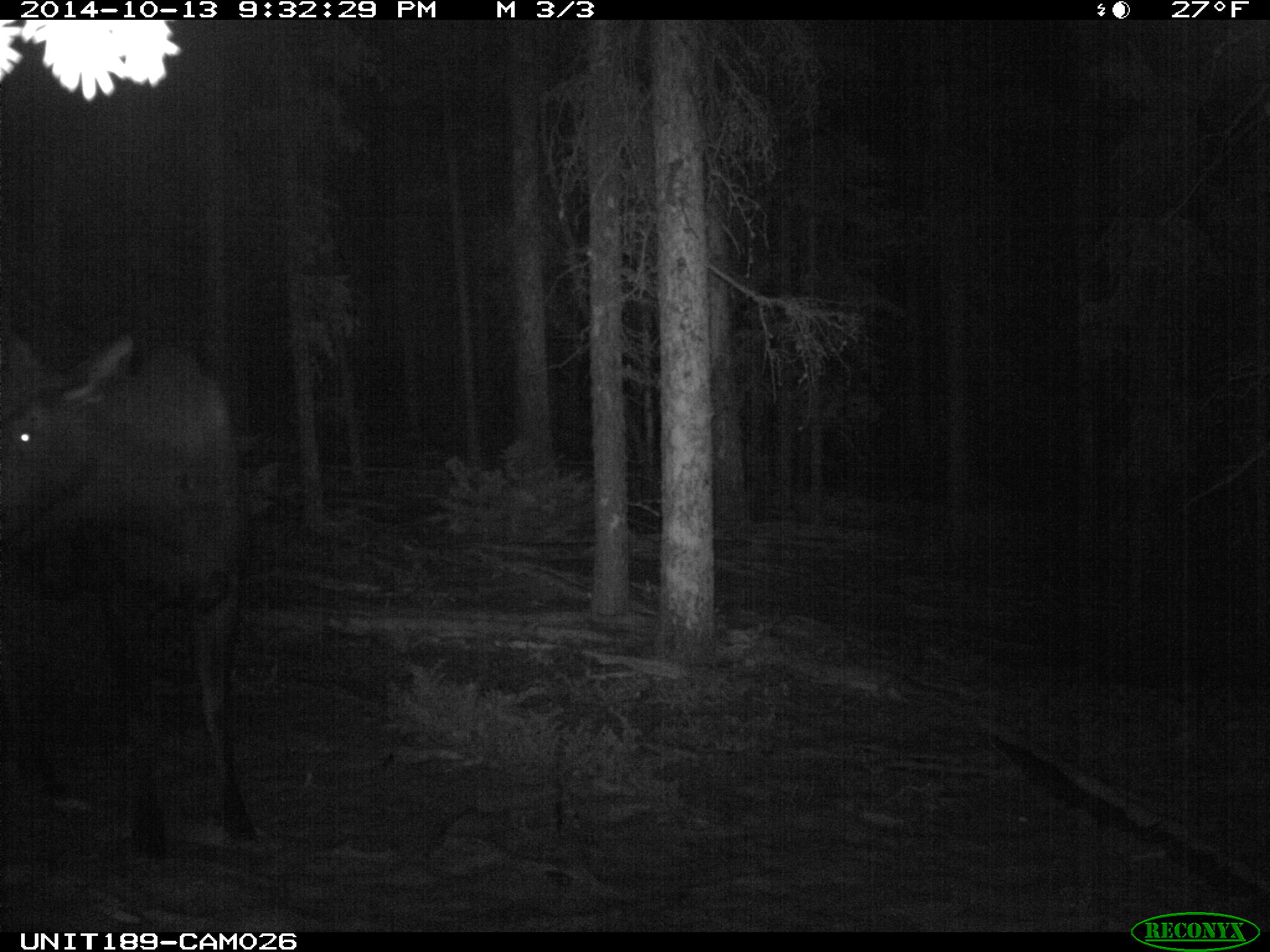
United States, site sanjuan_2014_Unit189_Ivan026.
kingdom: Animalia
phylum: Chordata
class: Mammalia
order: Artiodactyla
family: Cervidae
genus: Alces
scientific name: Alces alces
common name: moose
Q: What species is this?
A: Alces alces (moose).